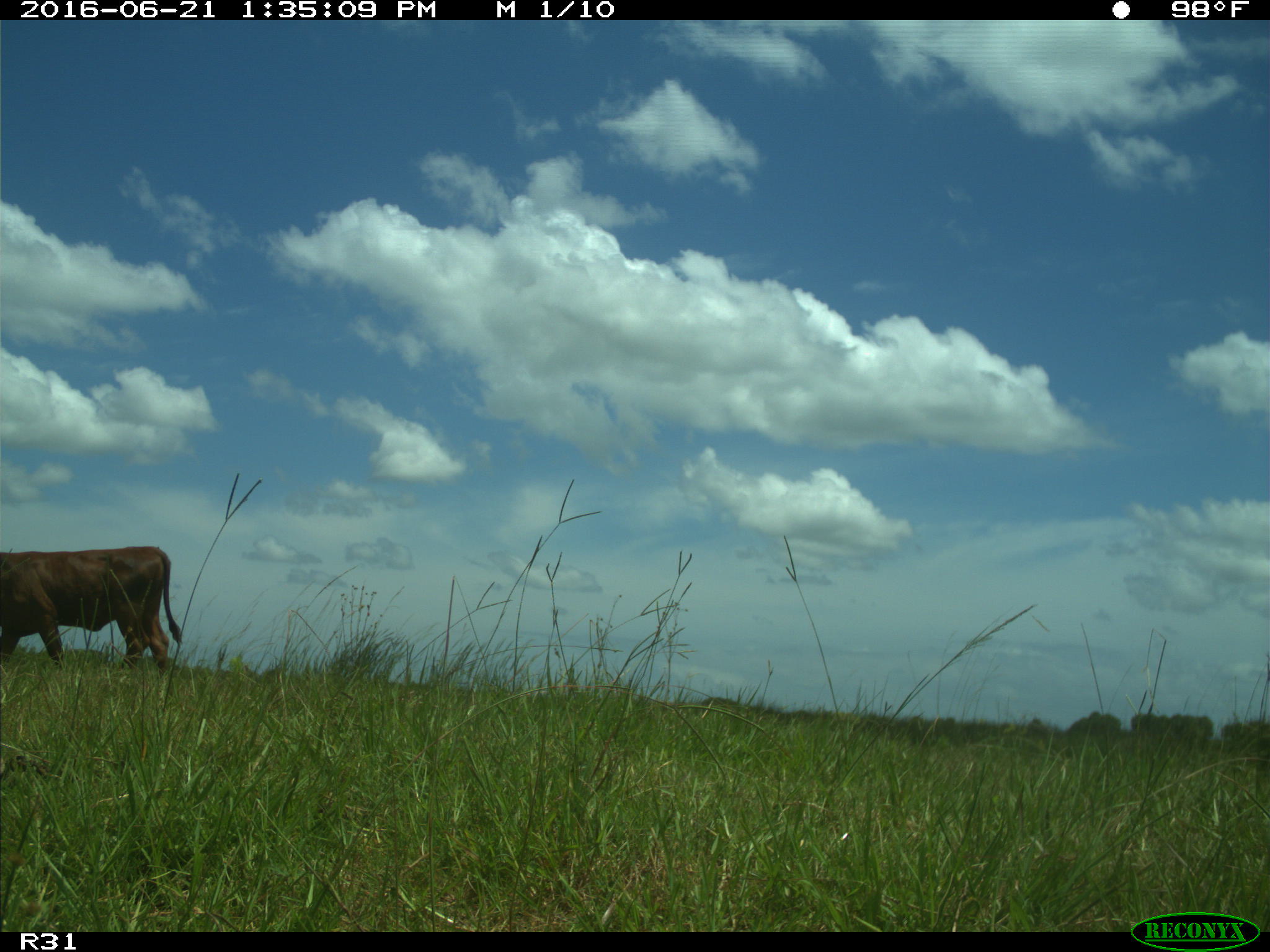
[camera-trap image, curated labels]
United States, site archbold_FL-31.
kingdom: Animalia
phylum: Chordata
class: Mammalia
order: Artiodactyla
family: Bovidae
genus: Bos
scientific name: Bos taurus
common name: domestic cow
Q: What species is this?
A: Bos taurus (domestic cow).